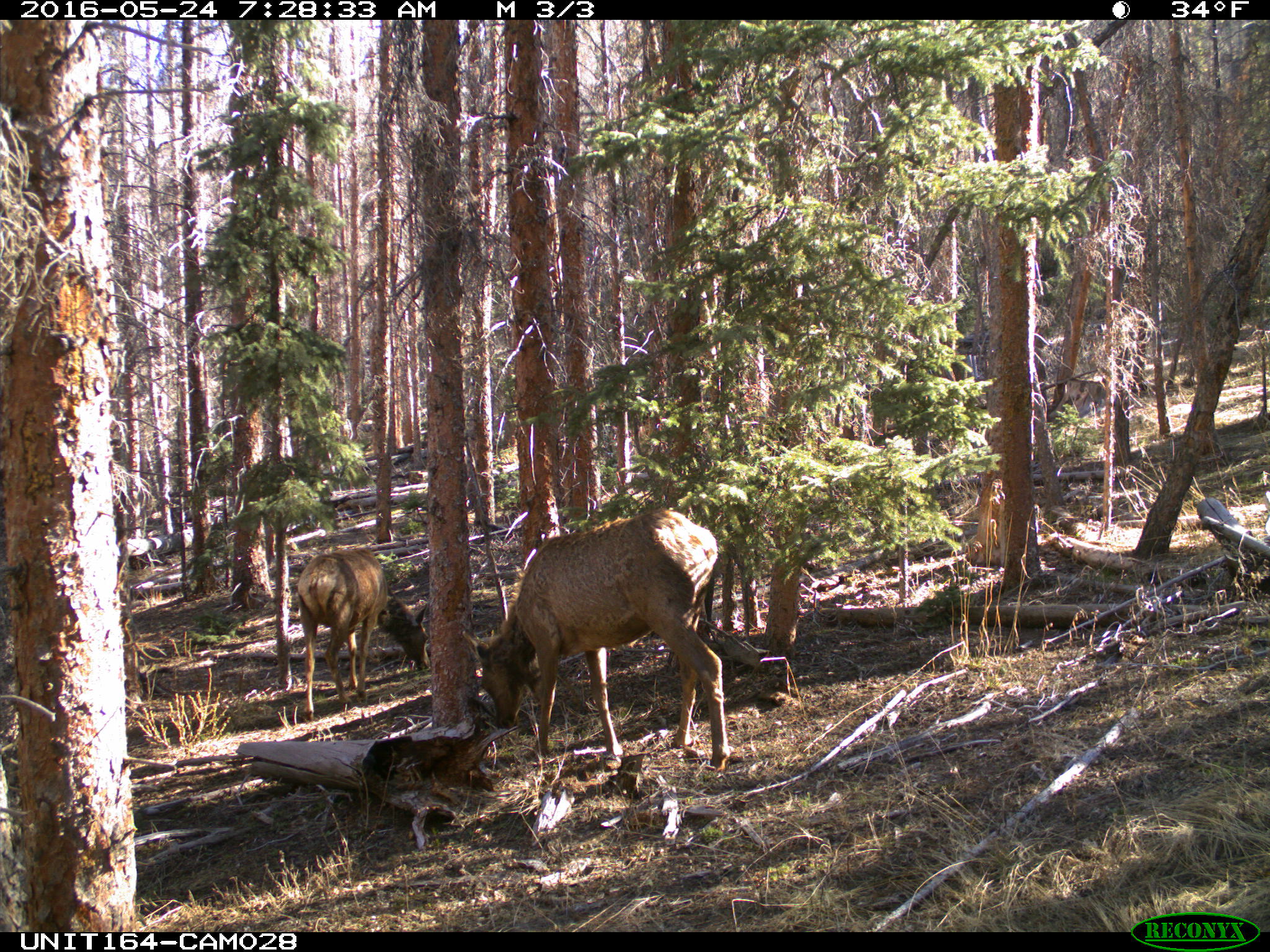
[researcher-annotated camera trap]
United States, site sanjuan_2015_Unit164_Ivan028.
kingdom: Animalia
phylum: Chordata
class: Mammalia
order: Artiodactyla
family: Cervidae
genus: Cervus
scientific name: Cervus elaphus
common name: red deer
Cervus elaphus (red deer).